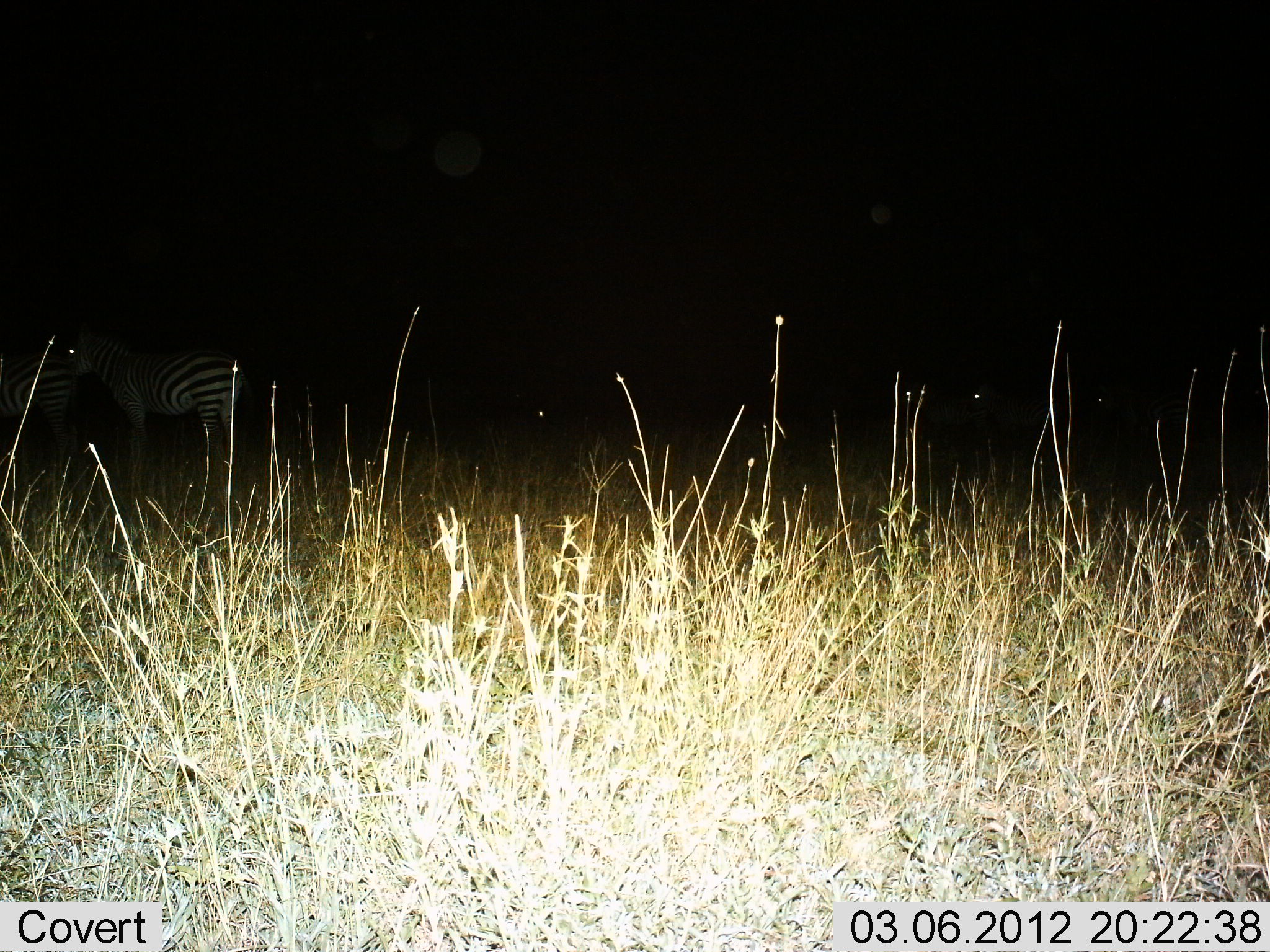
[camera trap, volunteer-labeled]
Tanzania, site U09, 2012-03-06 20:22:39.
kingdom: Animalia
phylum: Chordata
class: Mammalia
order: Perissodactyla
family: Equidae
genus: Equus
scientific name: Equus quagga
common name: plains zebra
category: zebra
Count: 2.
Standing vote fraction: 90%.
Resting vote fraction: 10%.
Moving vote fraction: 5%.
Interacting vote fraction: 0%.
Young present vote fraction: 0%.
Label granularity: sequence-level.